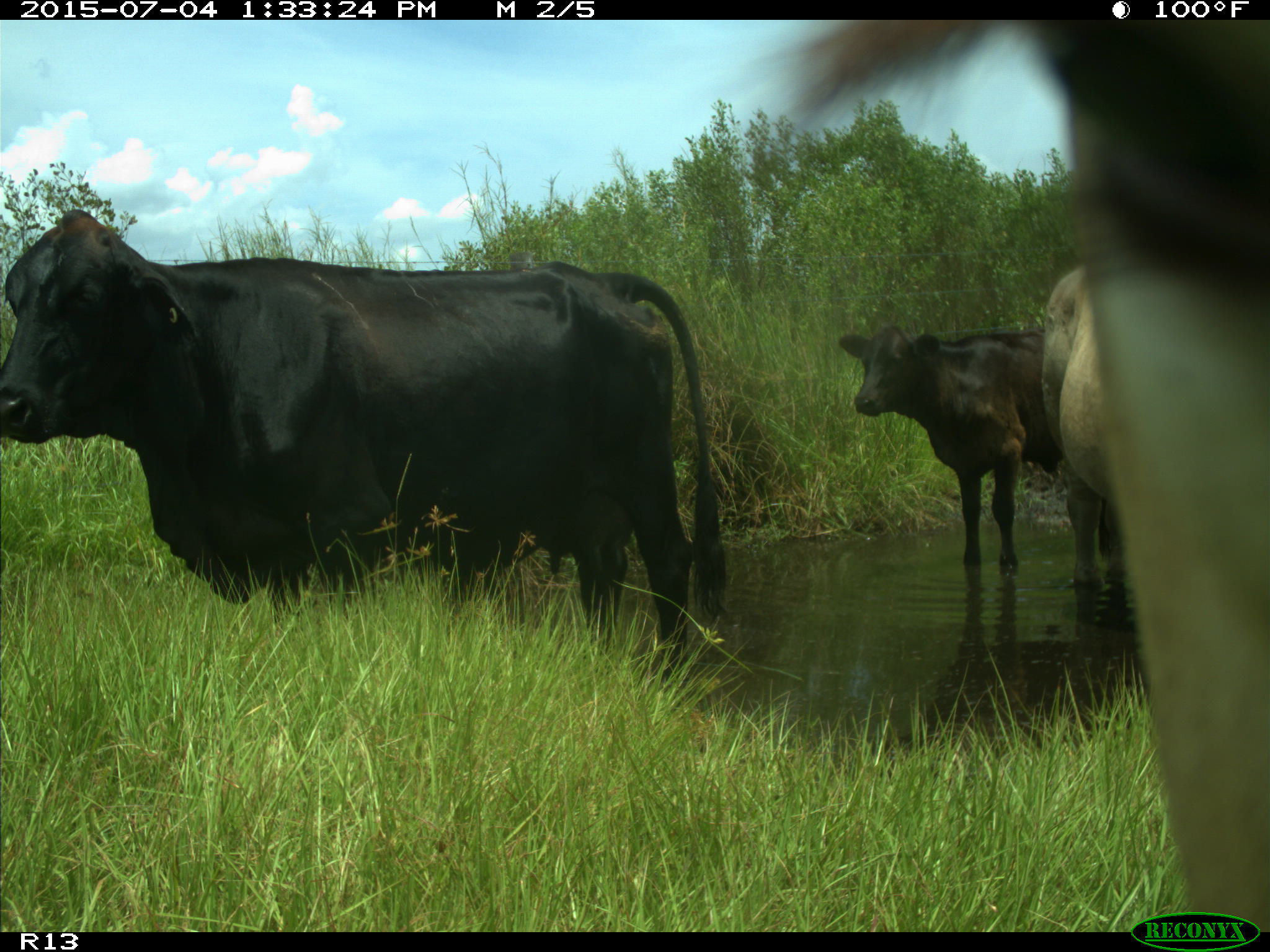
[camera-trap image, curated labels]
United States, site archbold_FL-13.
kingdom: Animalia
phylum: Chordata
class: Mammalia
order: Artiodactyla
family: Bovidae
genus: Bos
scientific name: Bos taurus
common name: domestic cow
Bos taurus (domestic cow).